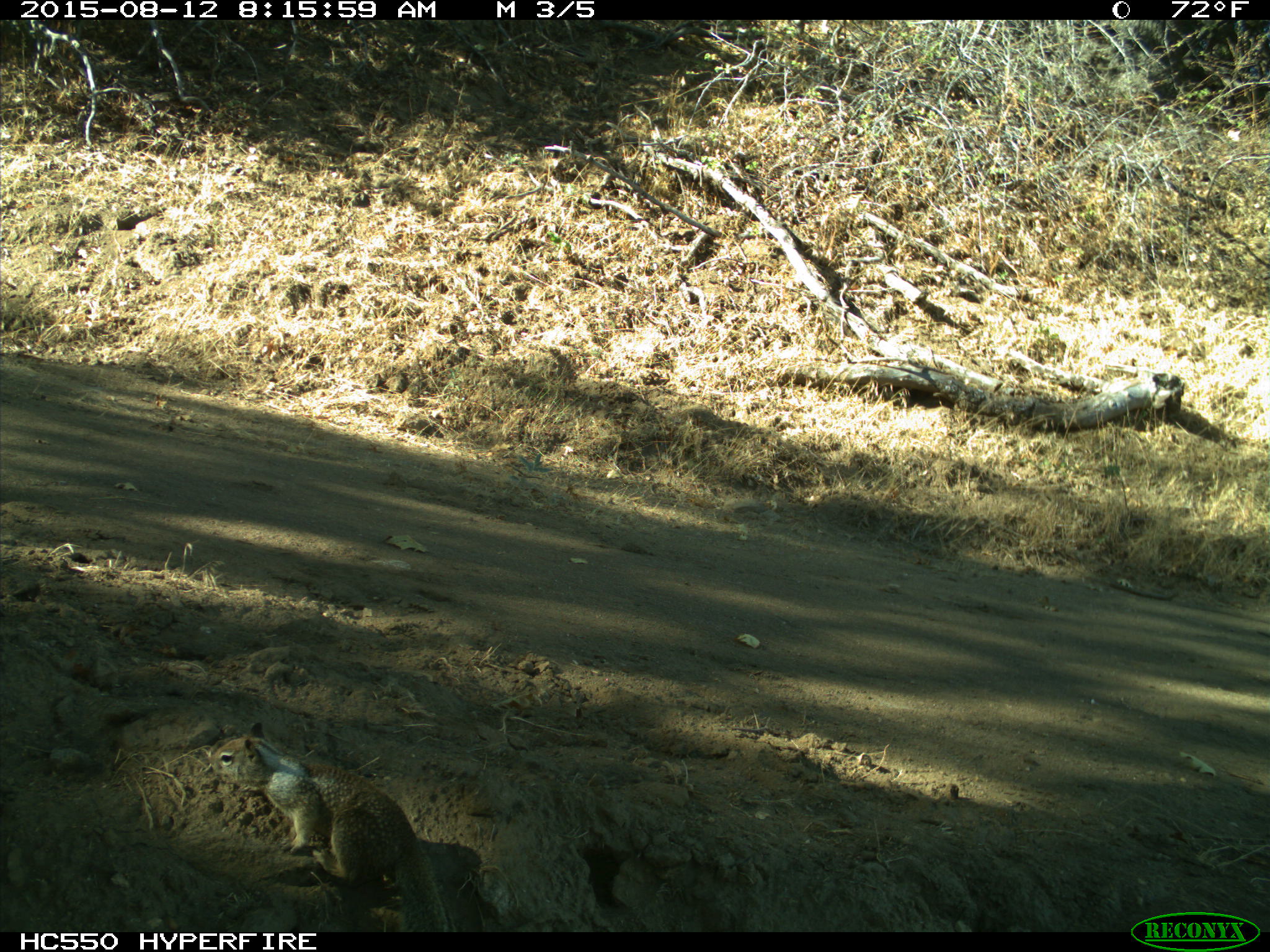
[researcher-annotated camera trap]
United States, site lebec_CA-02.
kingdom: Animalia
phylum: Chordata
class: Mammalia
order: Rodentia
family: Sciuridae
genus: Otospermophilus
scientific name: Otospermophilus beecheyi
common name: california ground squirrel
Otospermophilus beecheyi (california ground squirrel).